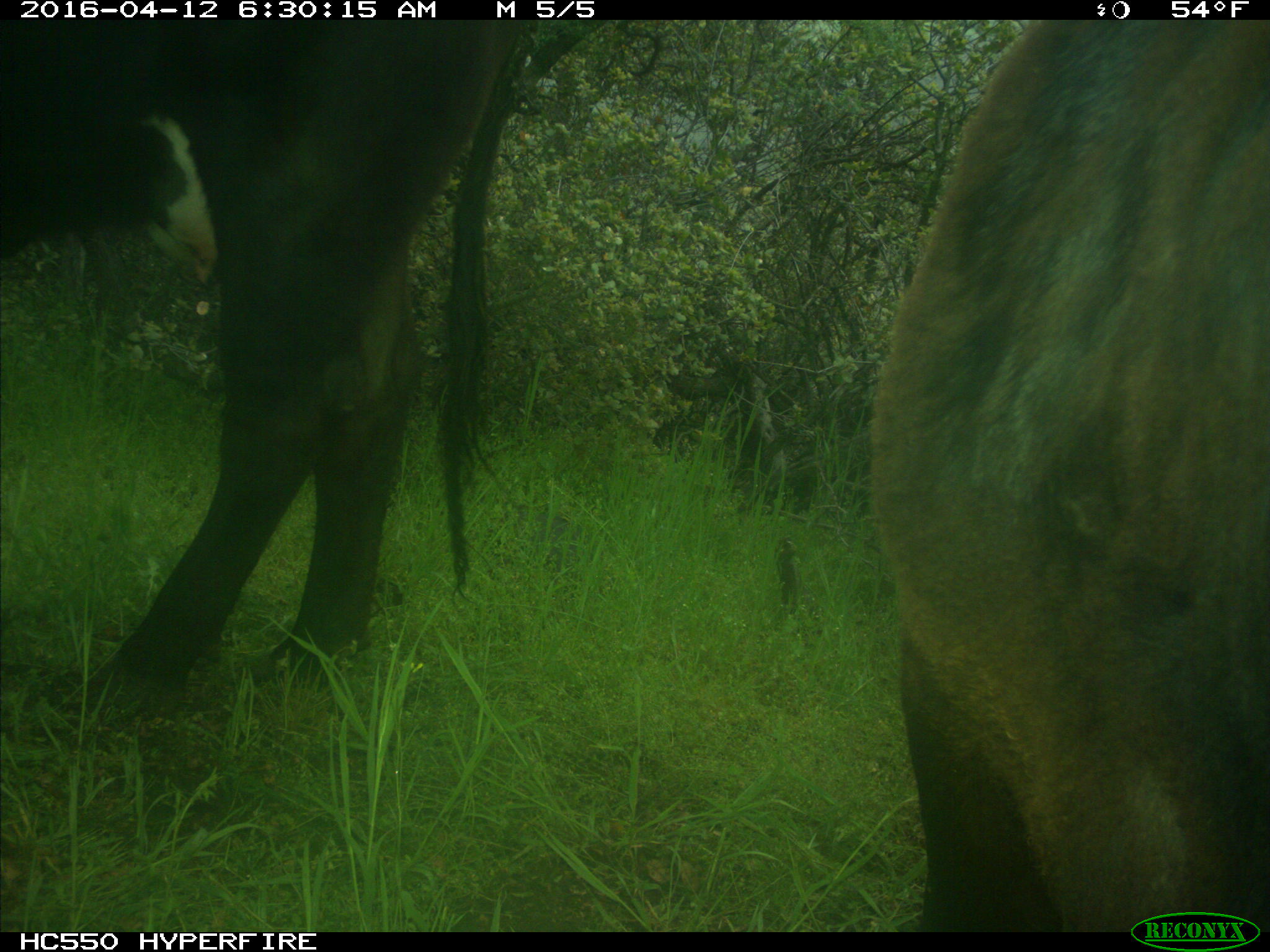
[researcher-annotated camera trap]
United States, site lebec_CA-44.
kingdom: Animalia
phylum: Chordata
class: Mammalia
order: Artiodactyla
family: Bovidae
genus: Bos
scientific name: Bos taurus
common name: domestic cow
Bos taurus (domestic cow).